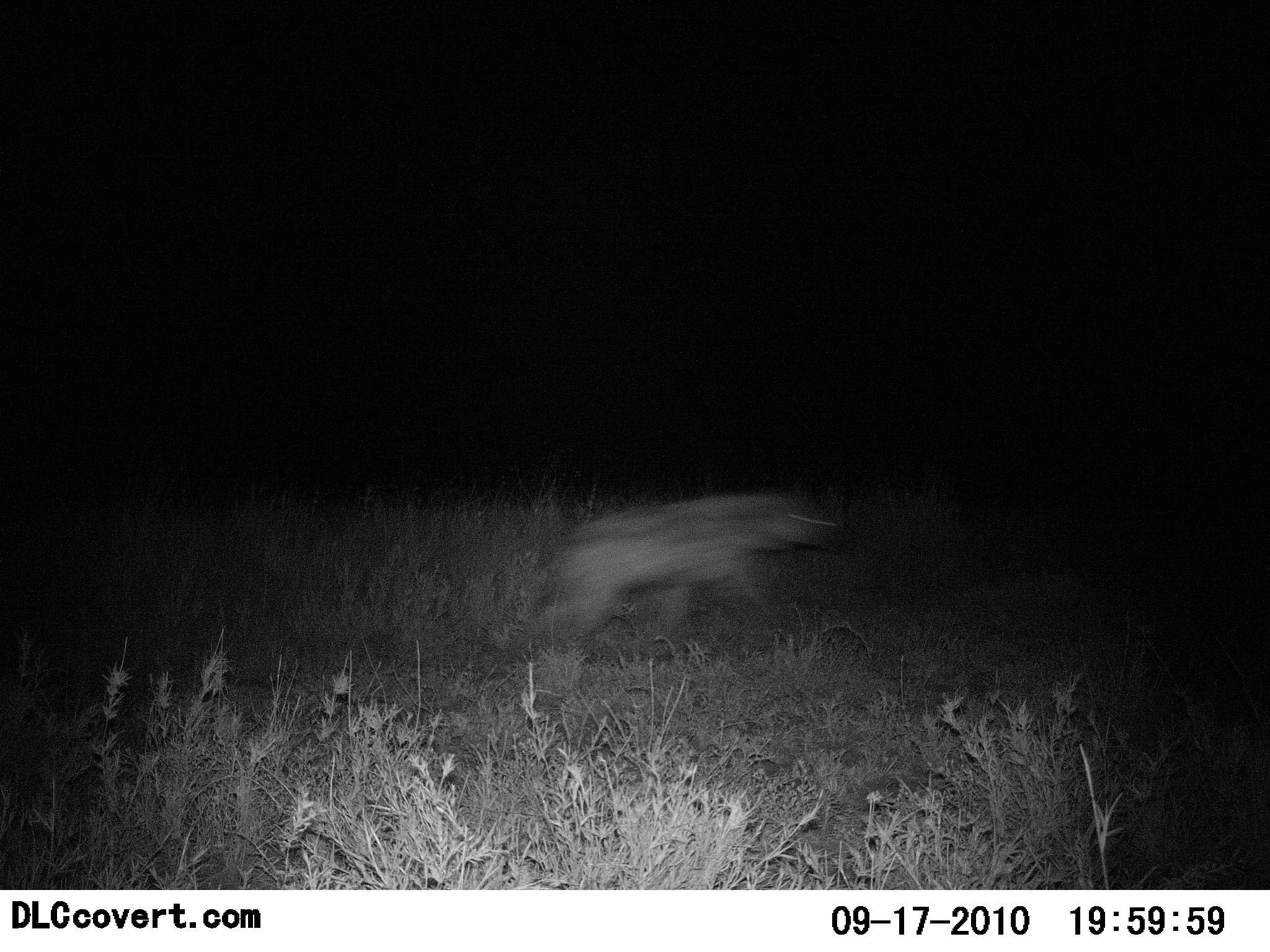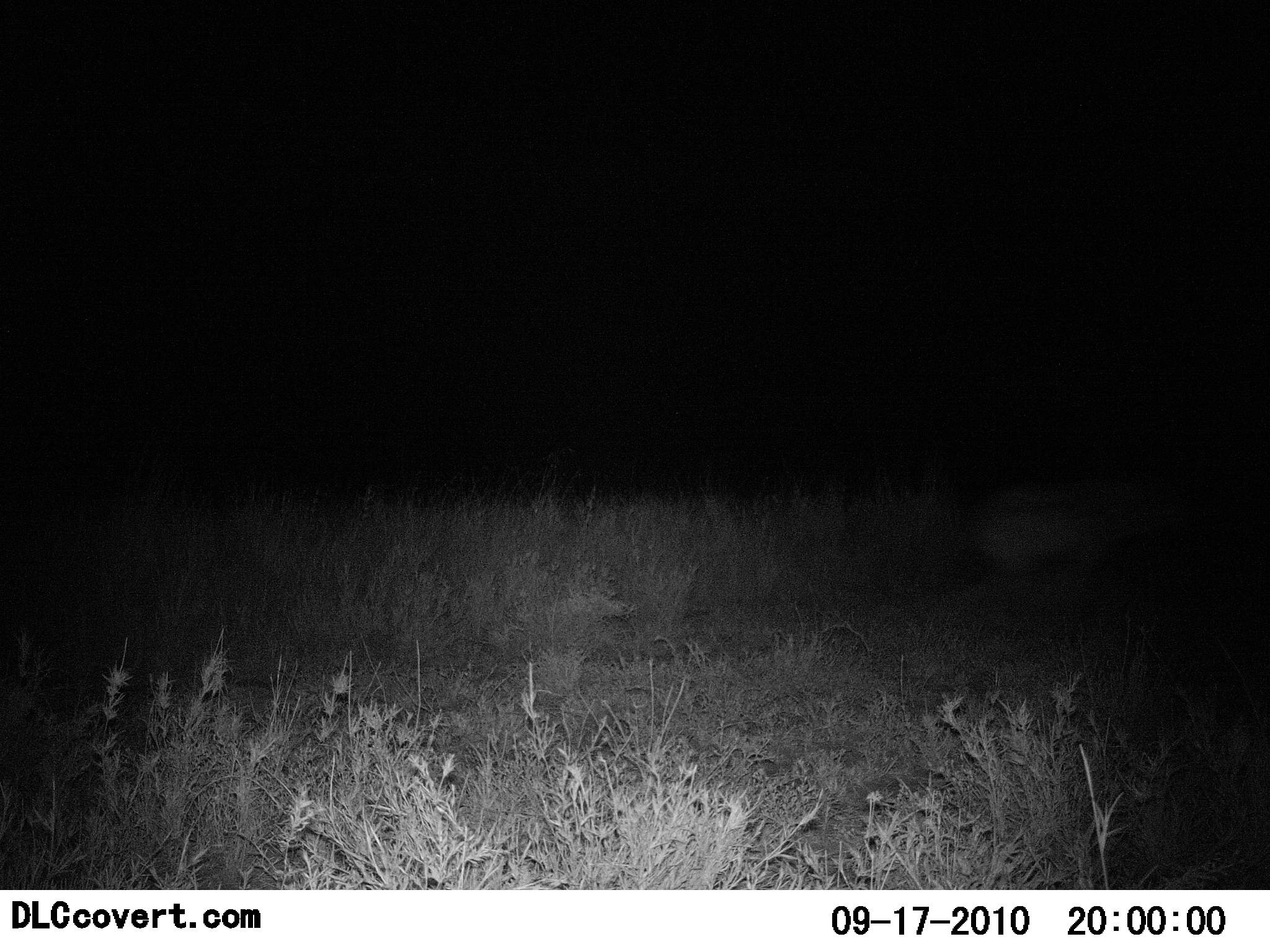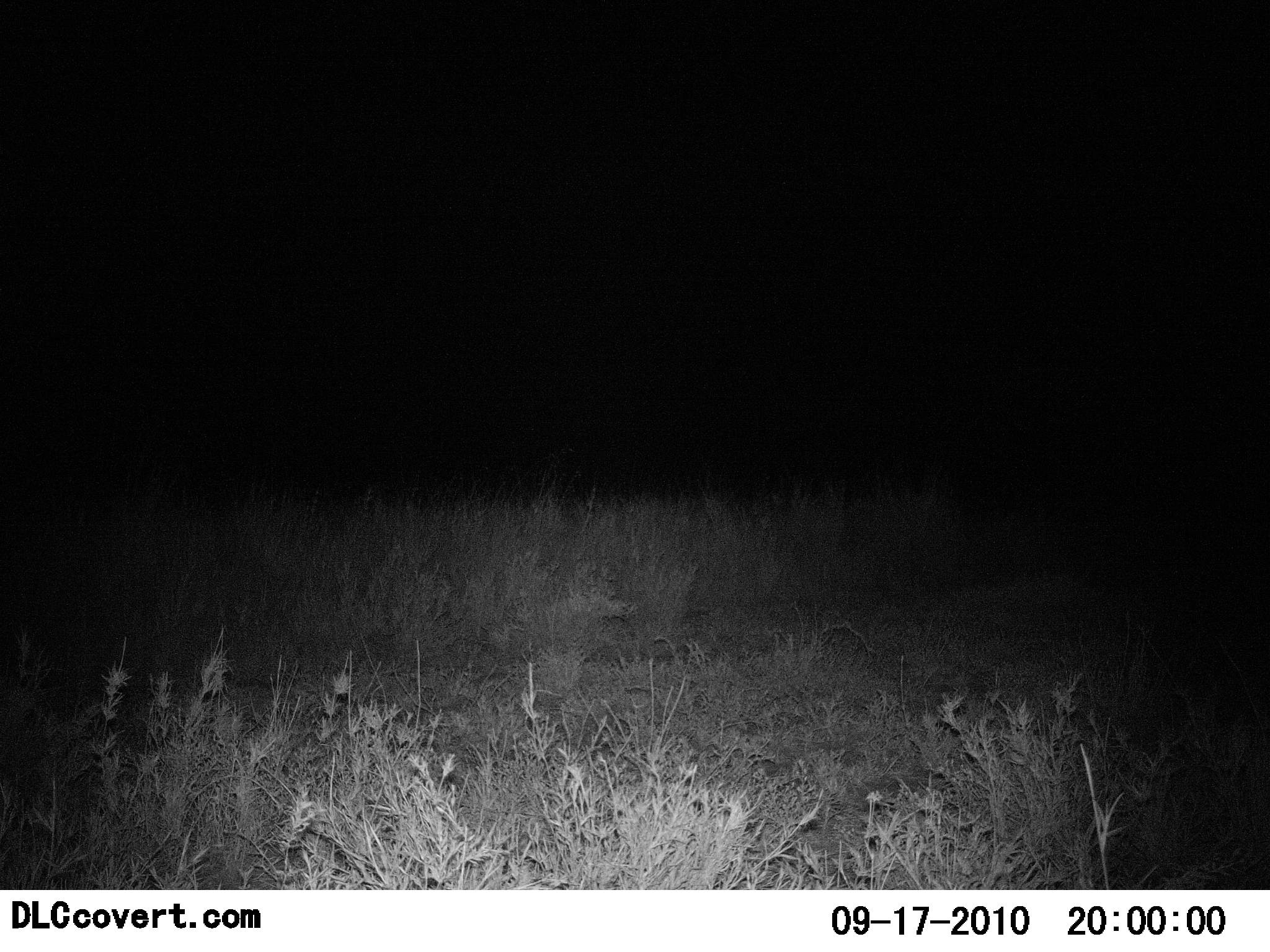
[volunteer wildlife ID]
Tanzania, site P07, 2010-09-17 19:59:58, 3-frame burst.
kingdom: Animalia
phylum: Chordata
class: Mammalia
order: Carnivora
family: Hyaenidae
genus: Crocuta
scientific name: Crocuta crocuta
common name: spotted hyena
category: hyenaspotted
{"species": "hyenaspotted (spotted hyena) (Crocuta crocuta)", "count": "1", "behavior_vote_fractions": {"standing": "11%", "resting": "0%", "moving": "100%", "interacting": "0%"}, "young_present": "0%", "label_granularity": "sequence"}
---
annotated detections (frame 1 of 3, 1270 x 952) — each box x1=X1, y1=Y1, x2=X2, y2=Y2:
animal: x1=535, y1=491, x2=840, y2=653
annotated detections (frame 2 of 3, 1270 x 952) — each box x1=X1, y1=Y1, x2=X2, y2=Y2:
animal: x1=974, y1=475, x2=1188, y2=585